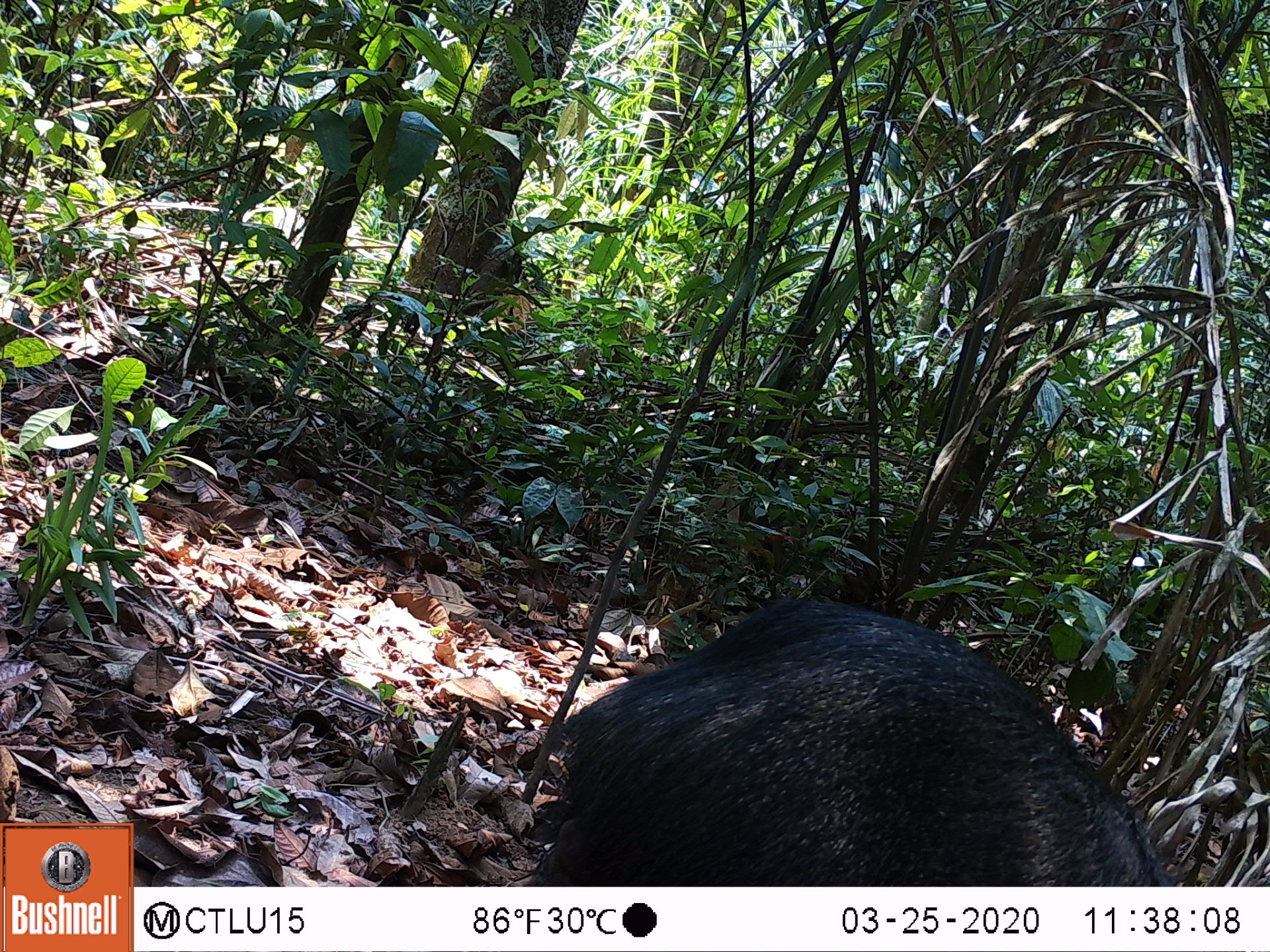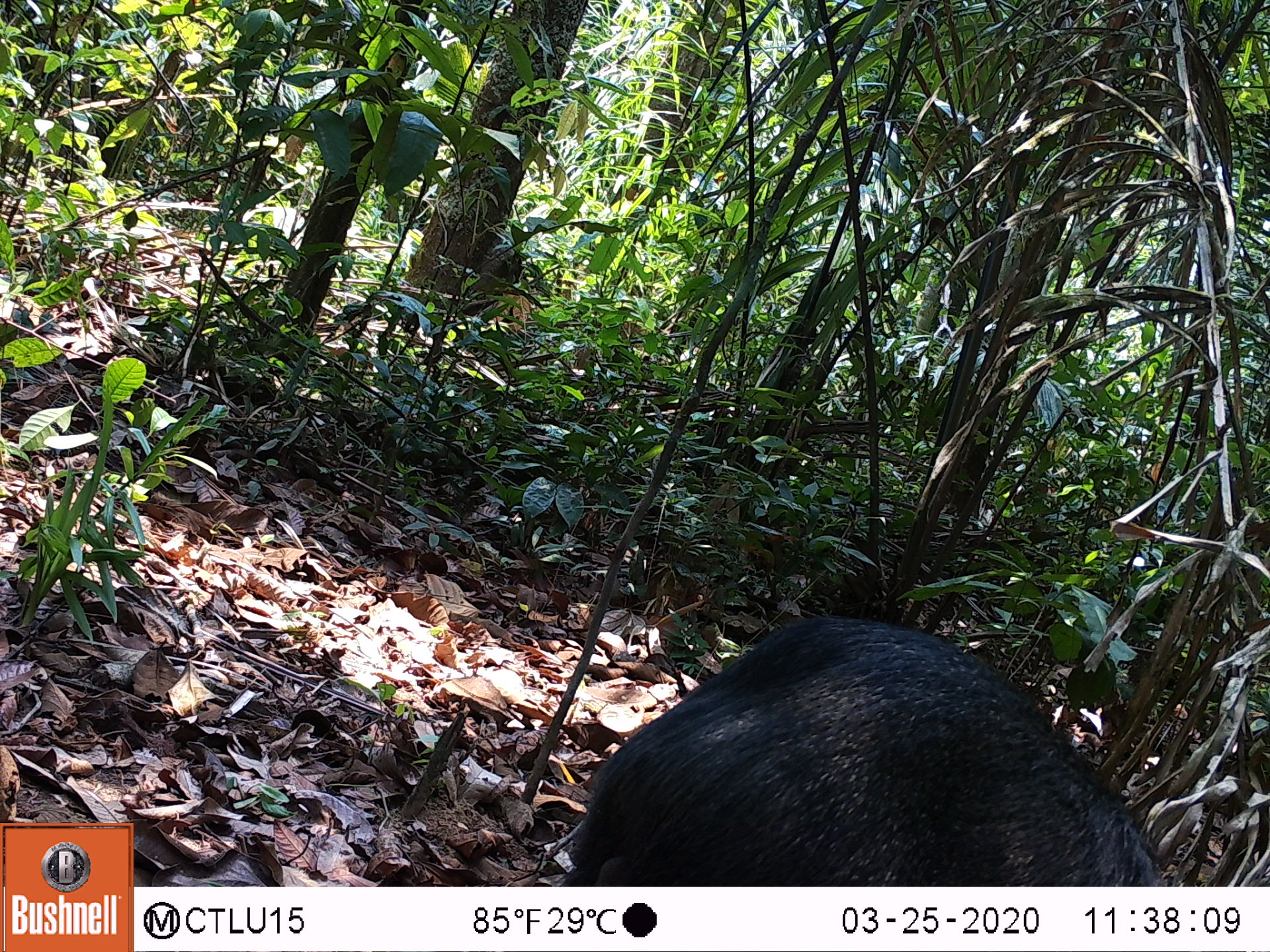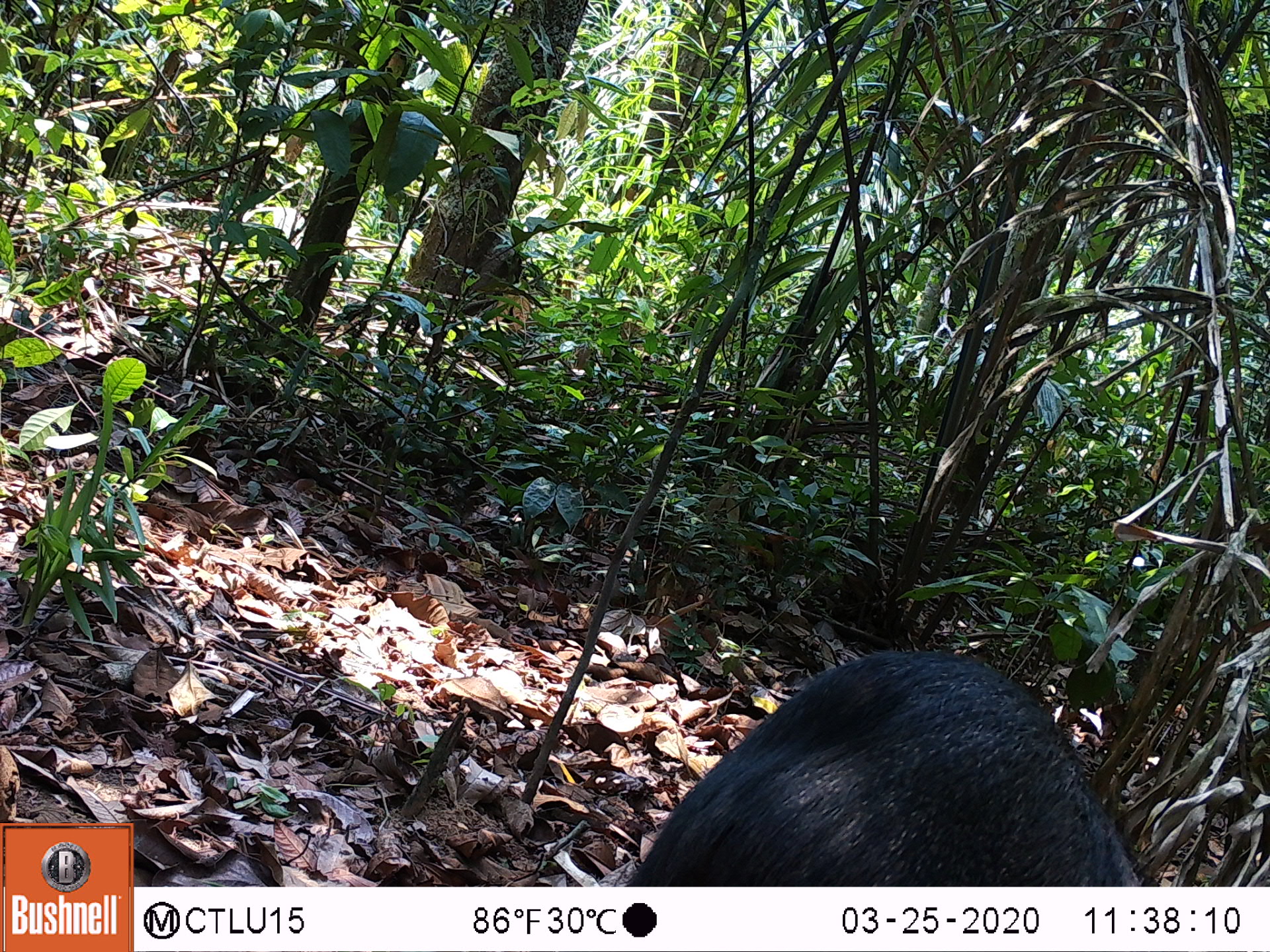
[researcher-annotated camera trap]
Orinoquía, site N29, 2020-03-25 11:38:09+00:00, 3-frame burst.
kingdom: Animalia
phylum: Chordata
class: Mammalia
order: Artiodactyla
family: Tayassuidae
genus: Pecari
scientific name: Pecari tajacu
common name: collared peccary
Collared peccary (Pecari tajacu).